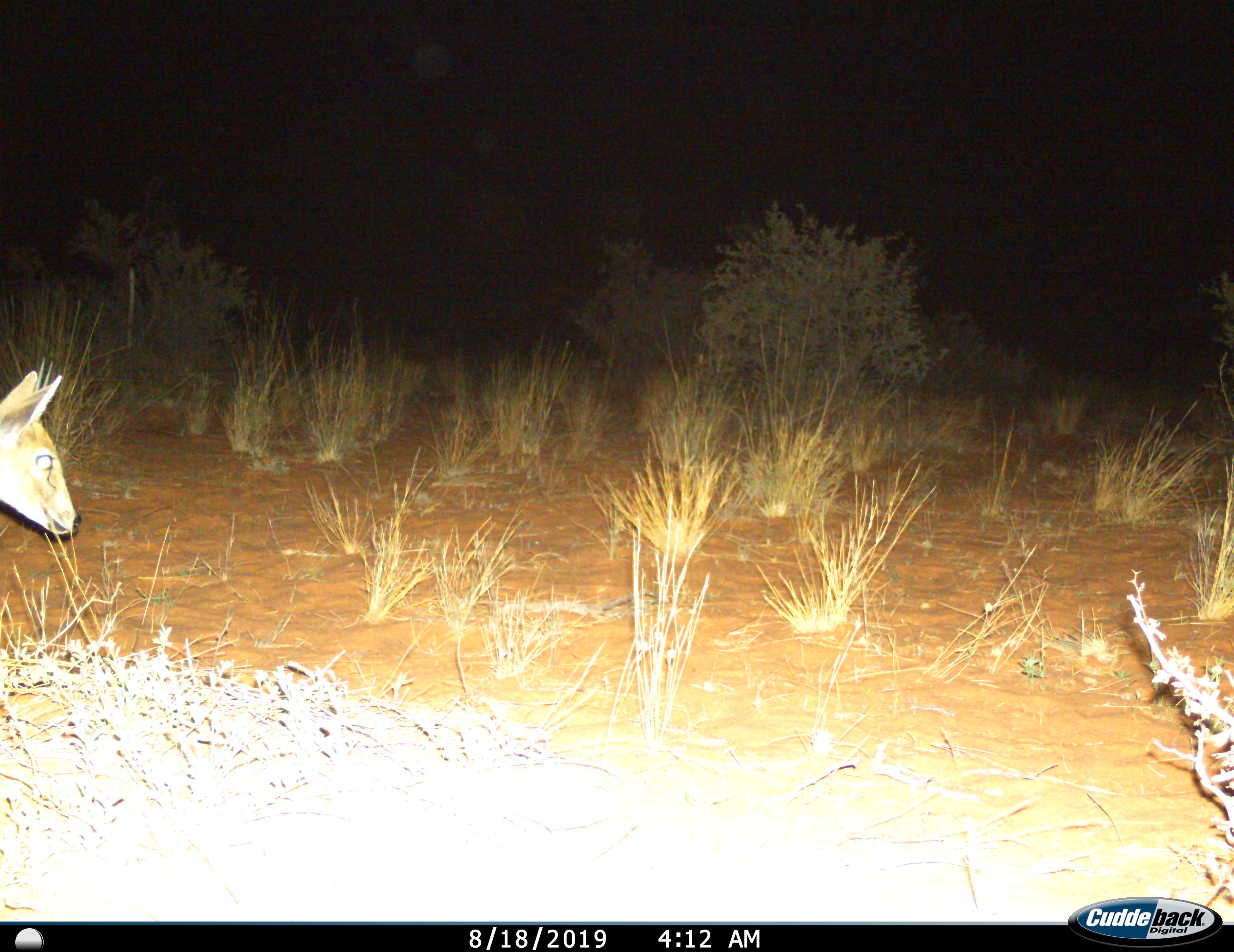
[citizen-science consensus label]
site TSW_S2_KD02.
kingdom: Animalia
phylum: Chordata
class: Mammalia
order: Artiodactyla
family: Bovidae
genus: Sylvicapra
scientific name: Sylvicapra grimmia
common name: common duiker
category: duikercommongrey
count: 1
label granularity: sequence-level